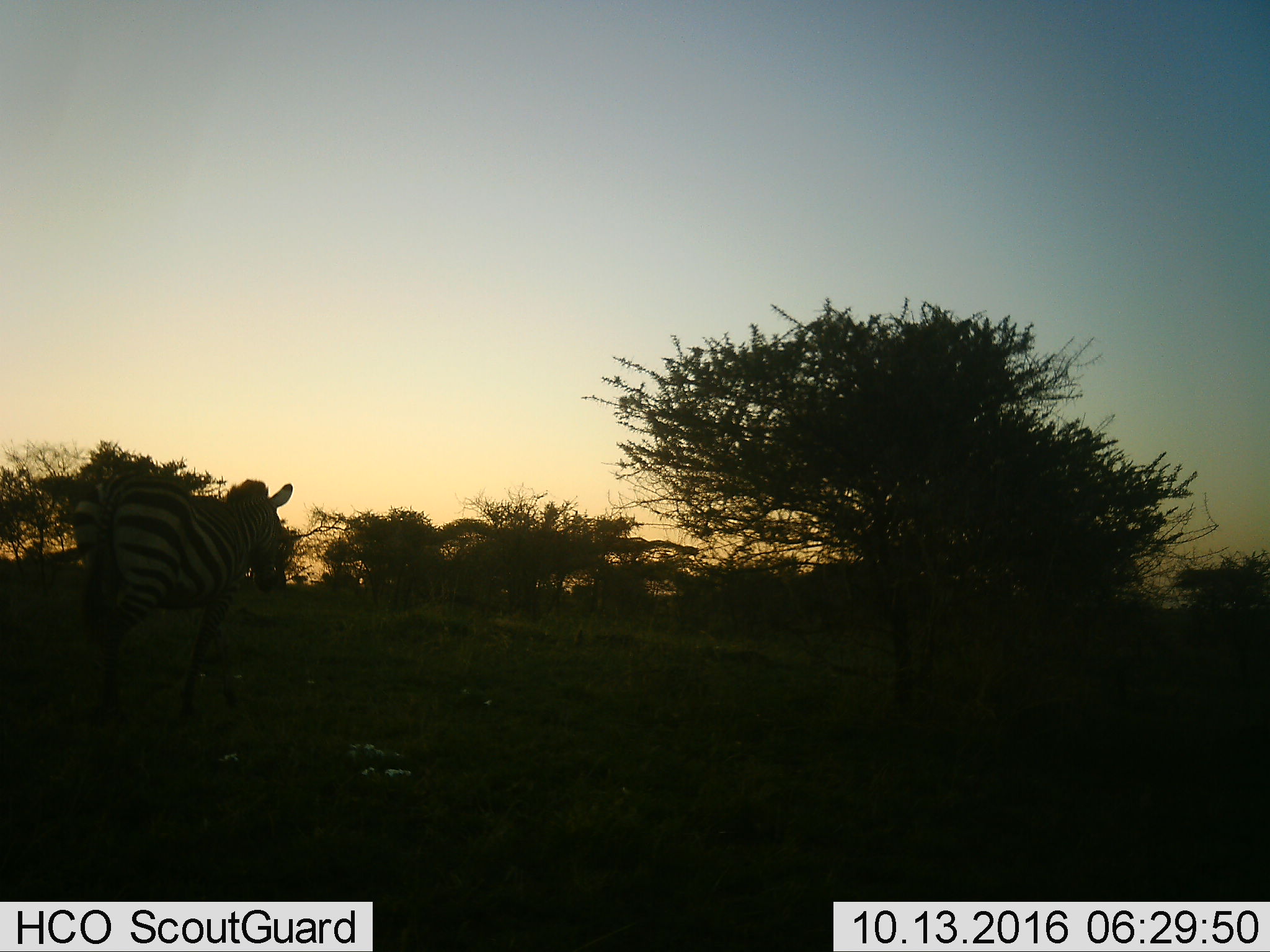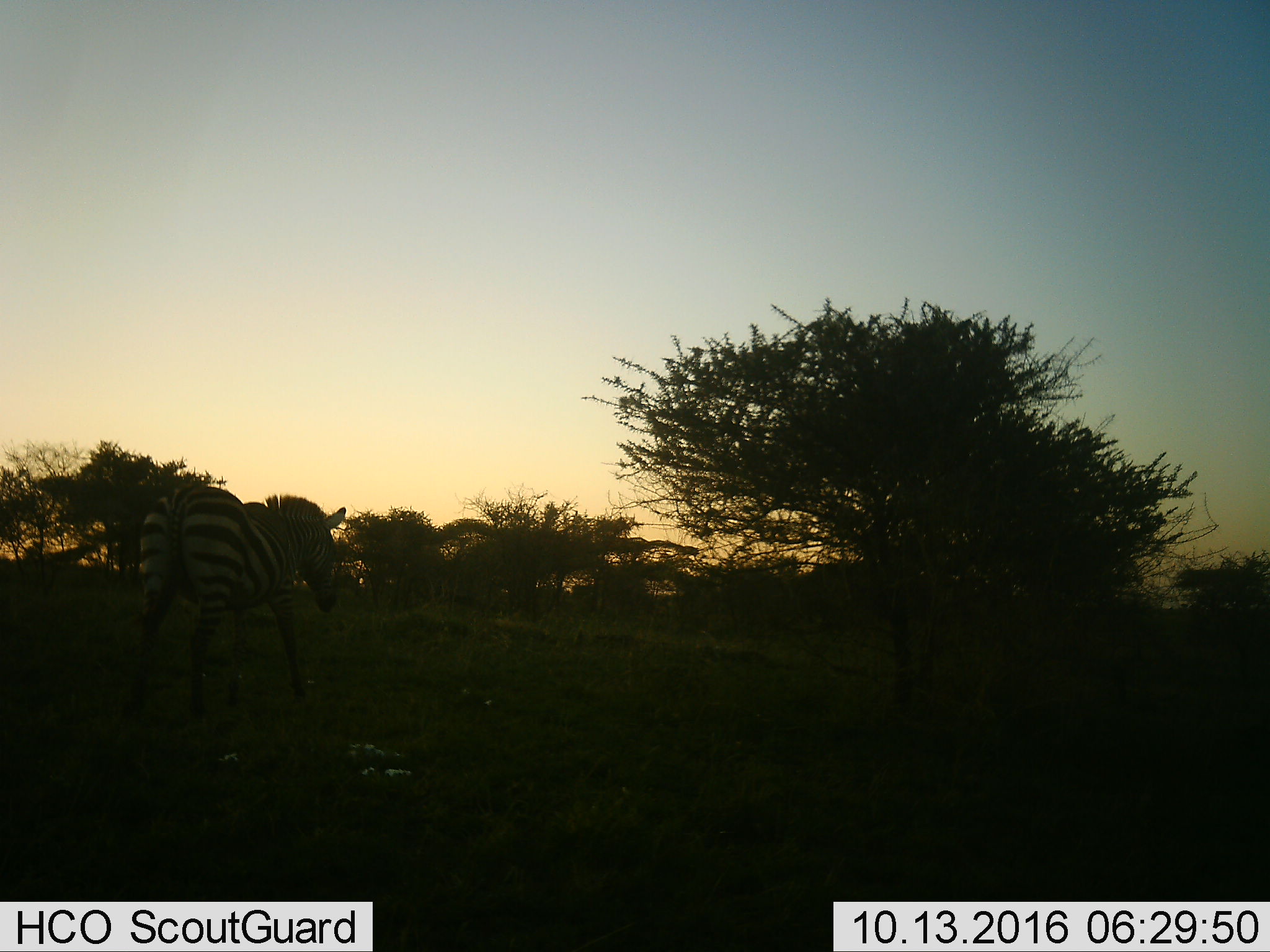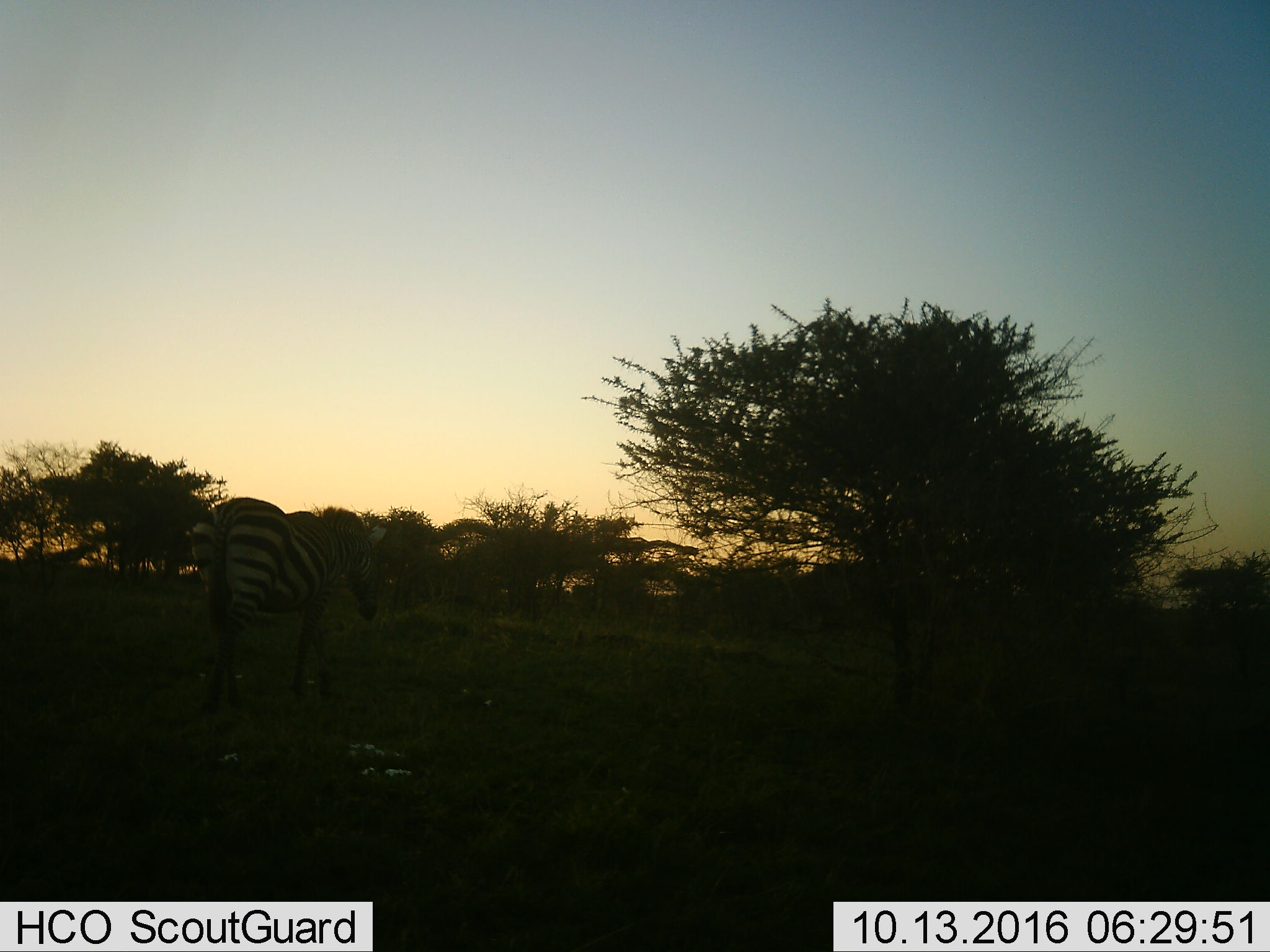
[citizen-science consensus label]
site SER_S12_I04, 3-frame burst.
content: unidentified animal